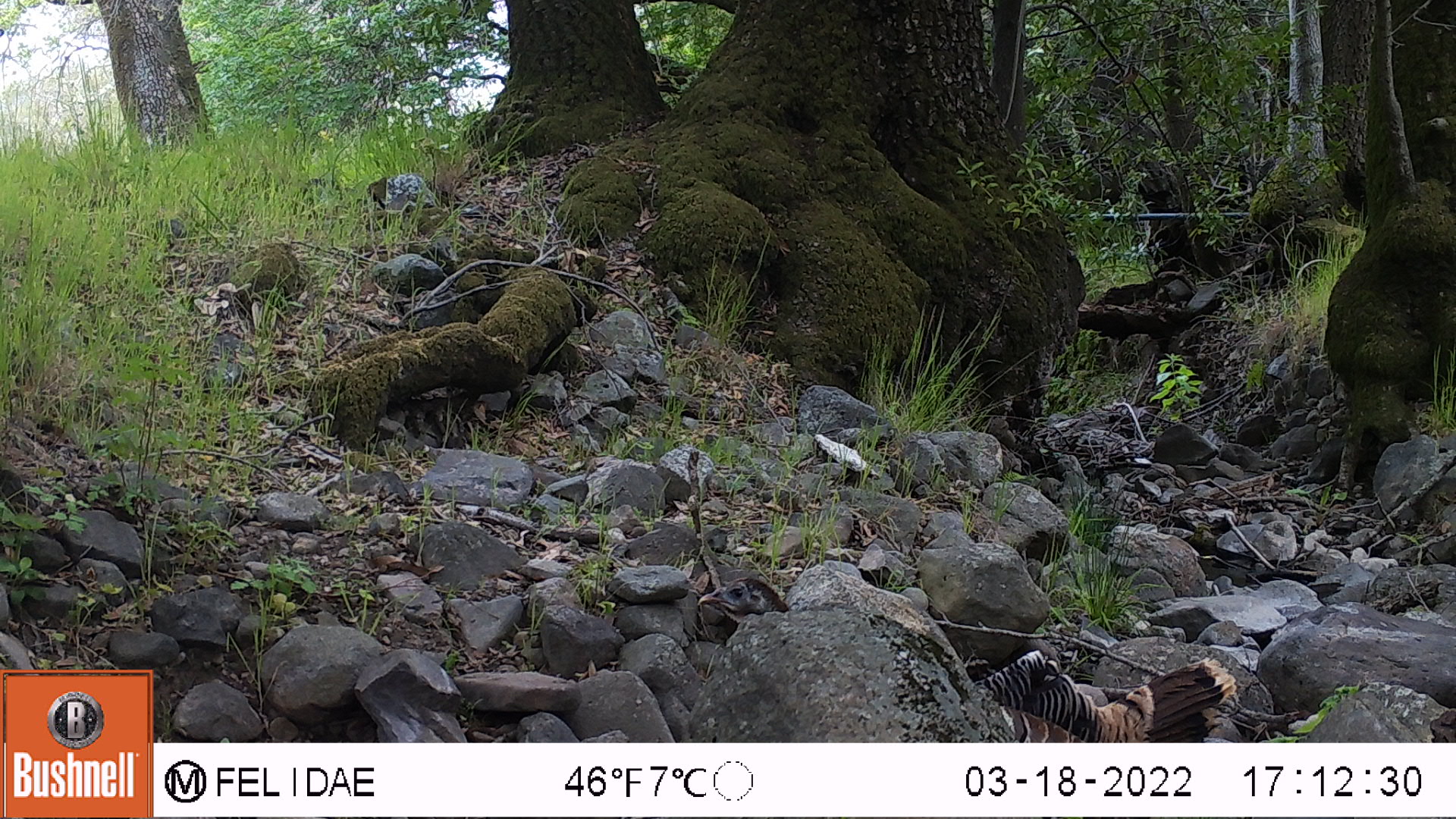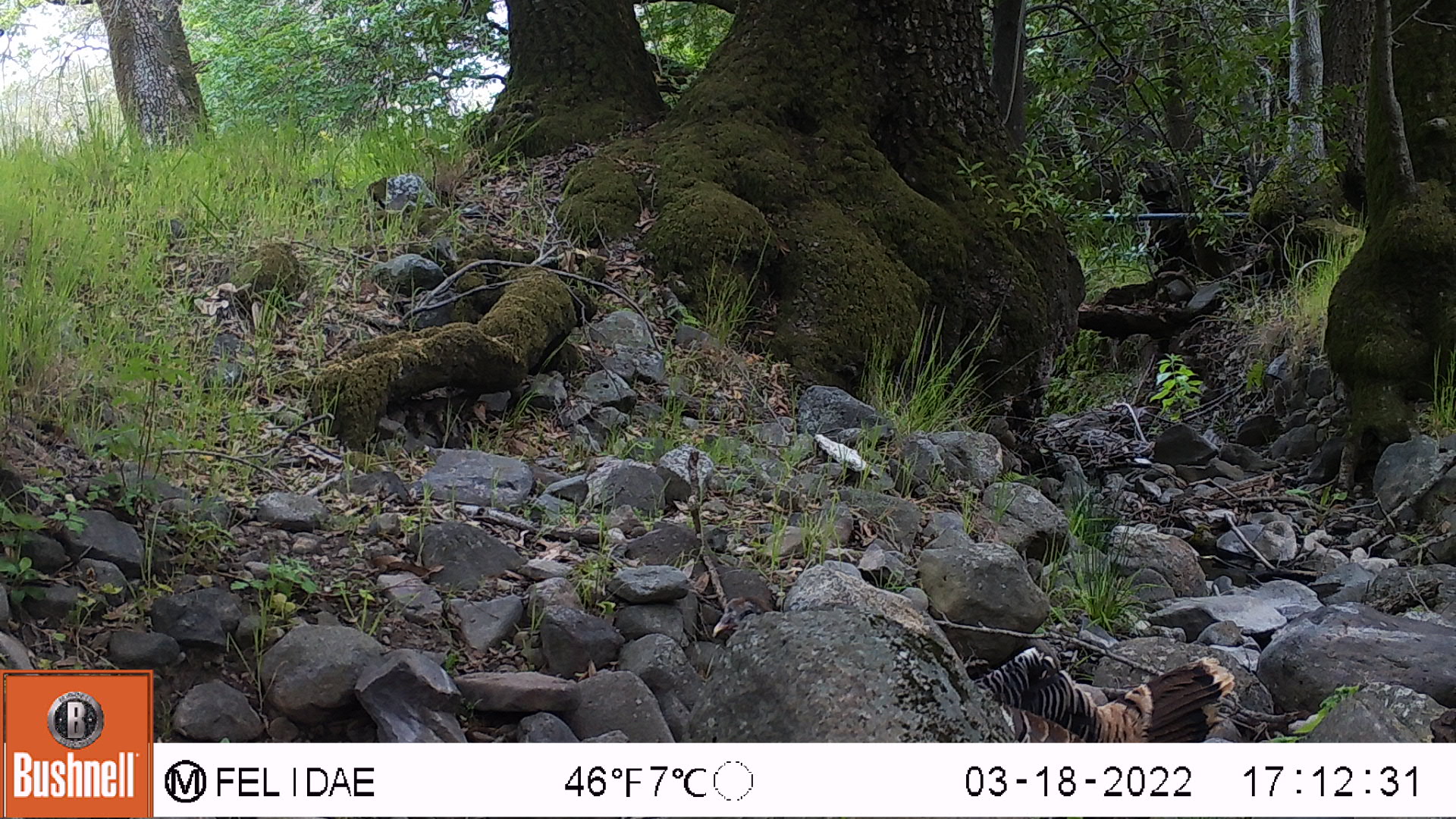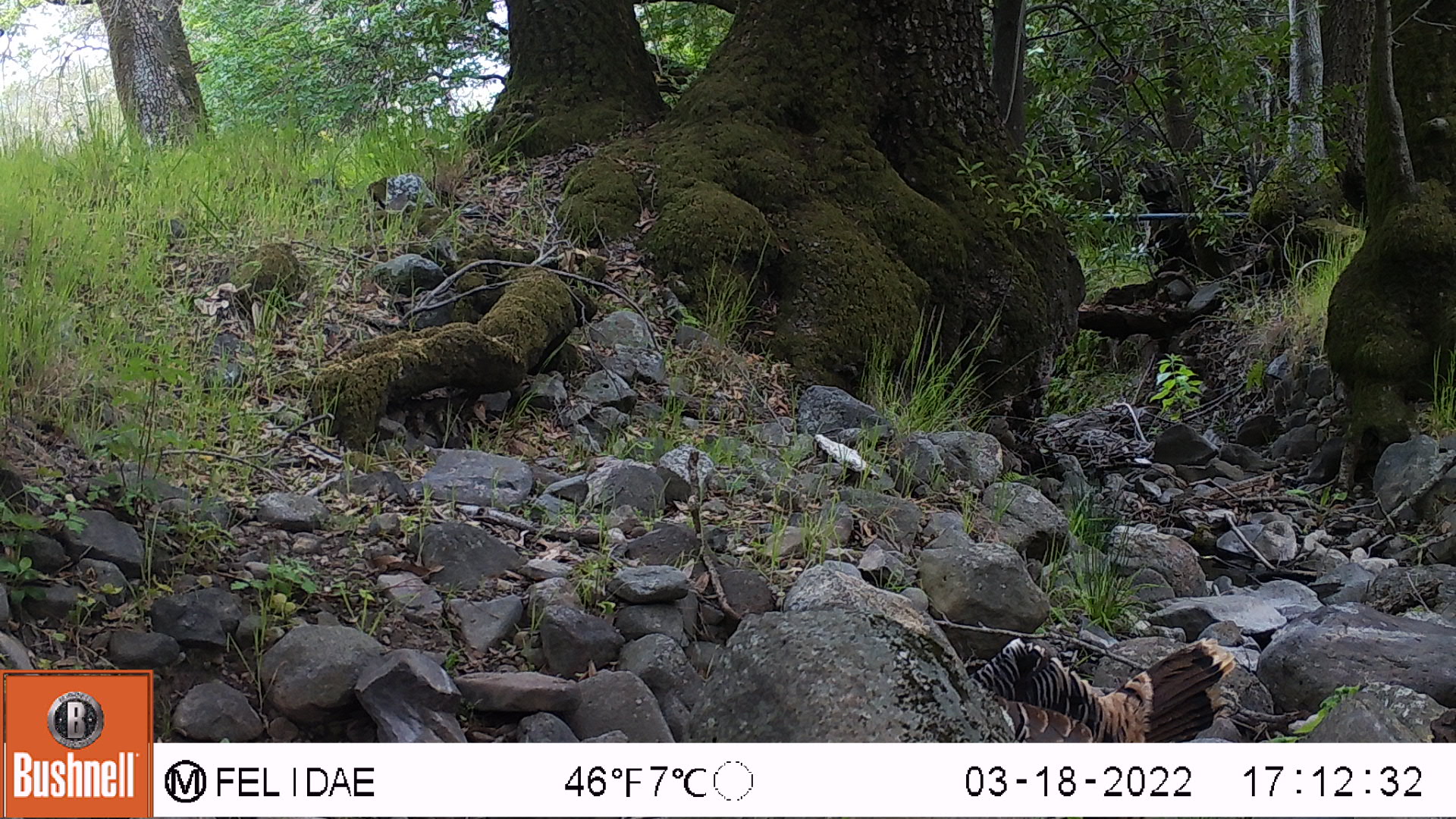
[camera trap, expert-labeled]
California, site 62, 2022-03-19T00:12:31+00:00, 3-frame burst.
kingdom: Animalia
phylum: Chordata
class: Aves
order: Galliformes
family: Phasianidae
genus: Meleagris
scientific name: Meleagris gallopavo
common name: turkey